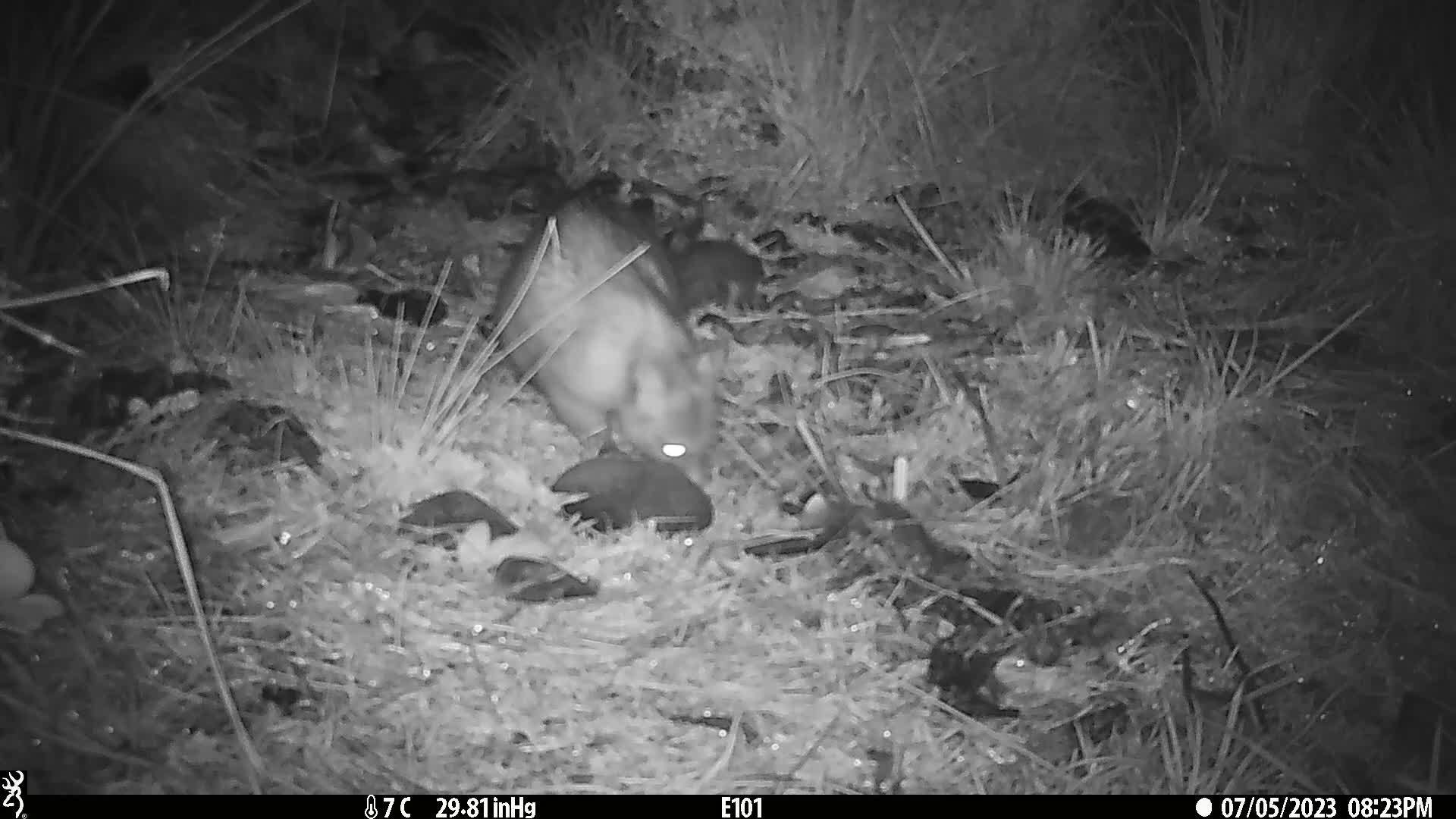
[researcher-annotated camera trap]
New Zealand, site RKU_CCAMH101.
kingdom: Animalia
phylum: Chordata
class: Mammalia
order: Diprotodontia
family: Phalangeridae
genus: Trichosurus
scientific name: Trichosurus vulpecula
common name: common brushtail possum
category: possum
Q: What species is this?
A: Possum (common brushtail possum) (Trichosurus vulpecula).